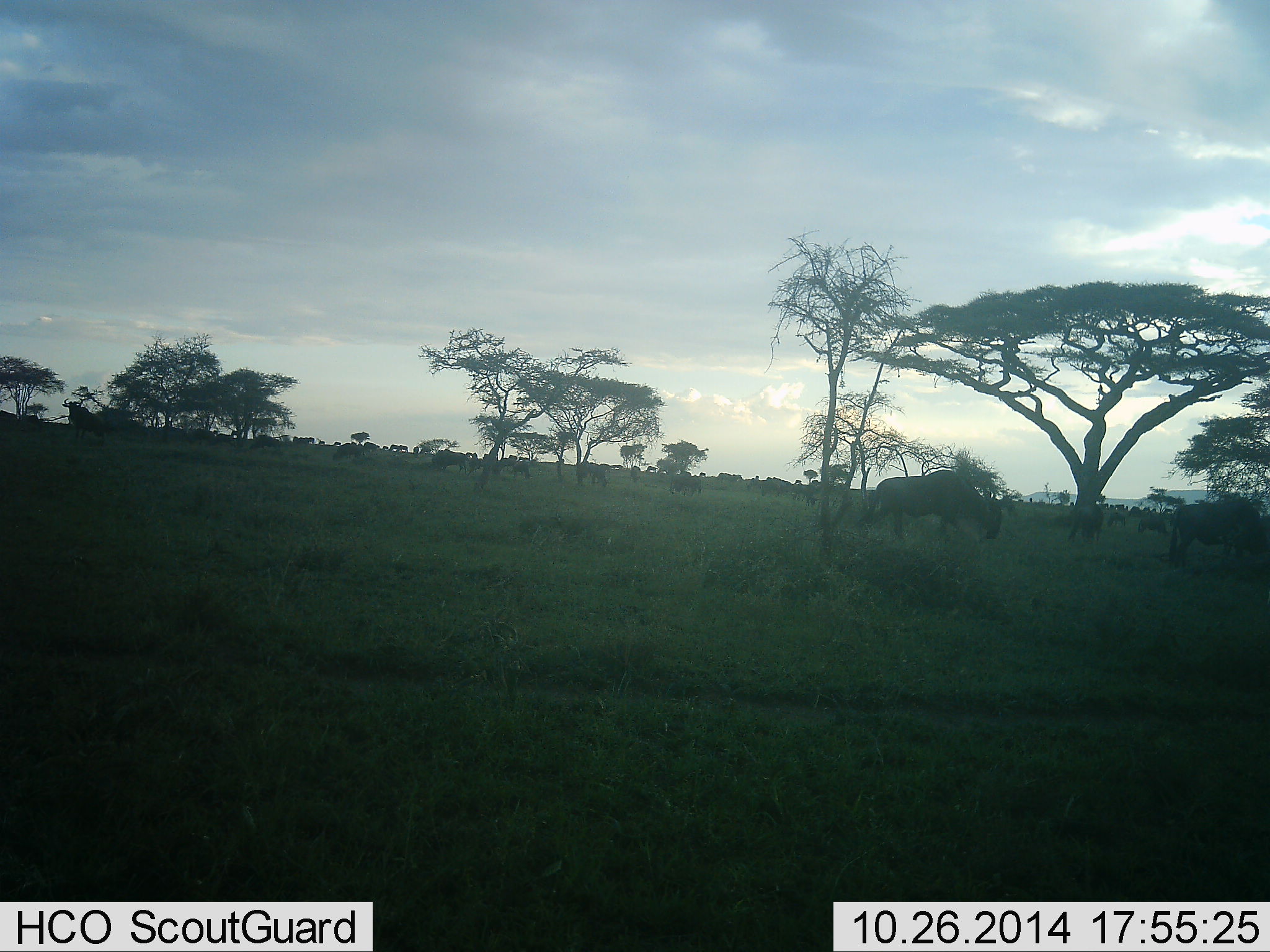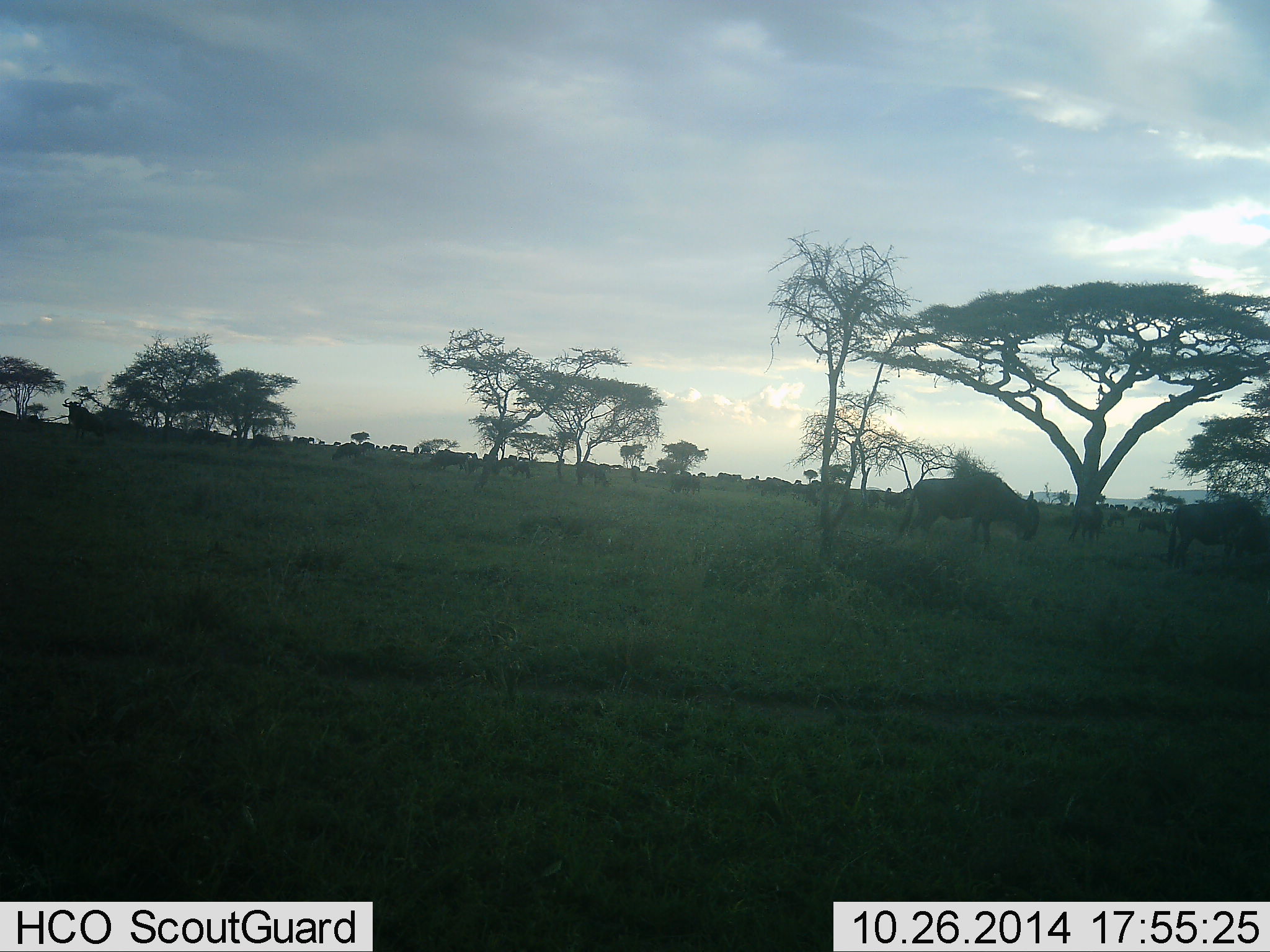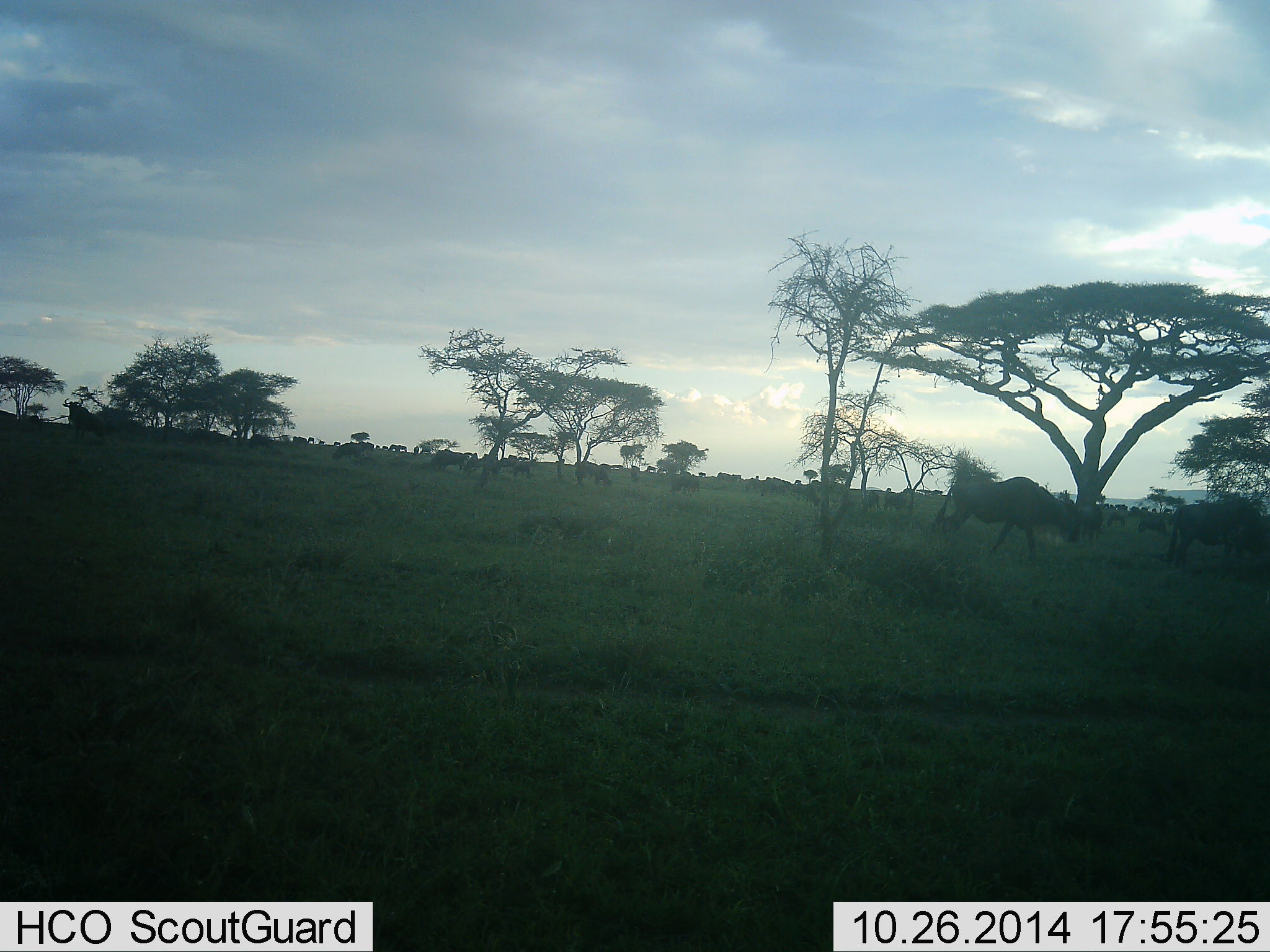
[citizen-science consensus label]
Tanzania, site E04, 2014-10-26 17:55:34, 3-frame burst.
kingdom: Animalia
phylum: Chordata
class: Mammalia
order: Artiodactyla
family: Bovidae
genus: Connochaetes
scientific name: Connochaetes taurinus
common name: blue wildebeest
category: wildebeest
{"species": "wildebeest (blue wildebeest) (Connochaetes taurinus)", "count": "11-50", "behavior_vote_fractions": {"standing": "50%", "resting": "0%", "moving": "40%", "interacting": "0%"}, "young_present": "0%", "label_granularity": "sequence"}